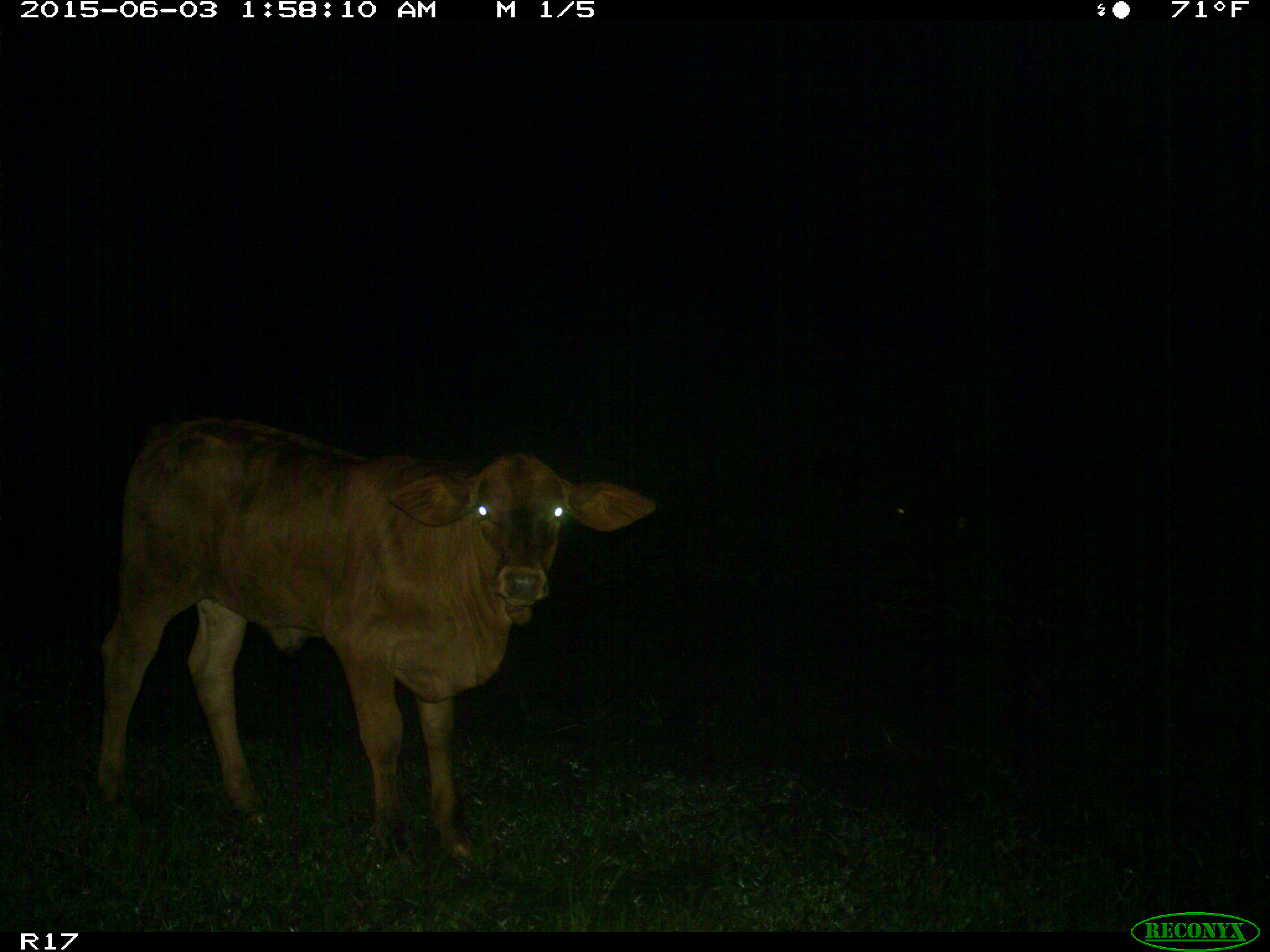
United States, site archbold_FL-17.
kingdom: Animalia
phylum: Chordata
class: Mammalia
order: Artiodactyla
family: Bovidae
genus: Bos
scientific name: Bos taurus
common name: domestic cow